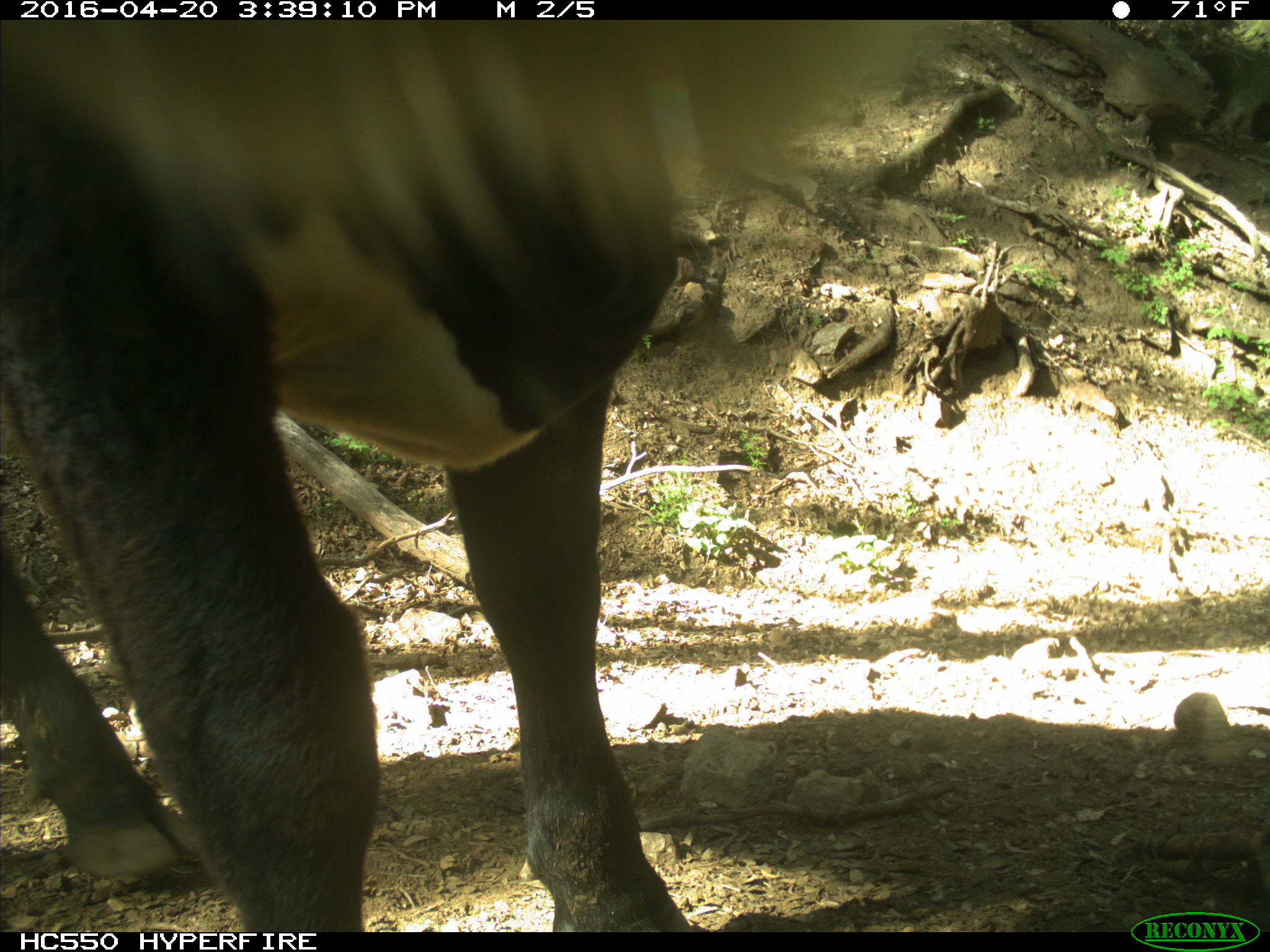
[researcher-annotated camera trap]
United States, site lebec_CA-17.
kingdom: Animalia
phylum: Chordata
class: Mammalia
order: Artiodactyla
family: Bovidae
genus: Bos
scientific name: Bos taurus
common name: domestic cow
Bos taurus (domestic cow).